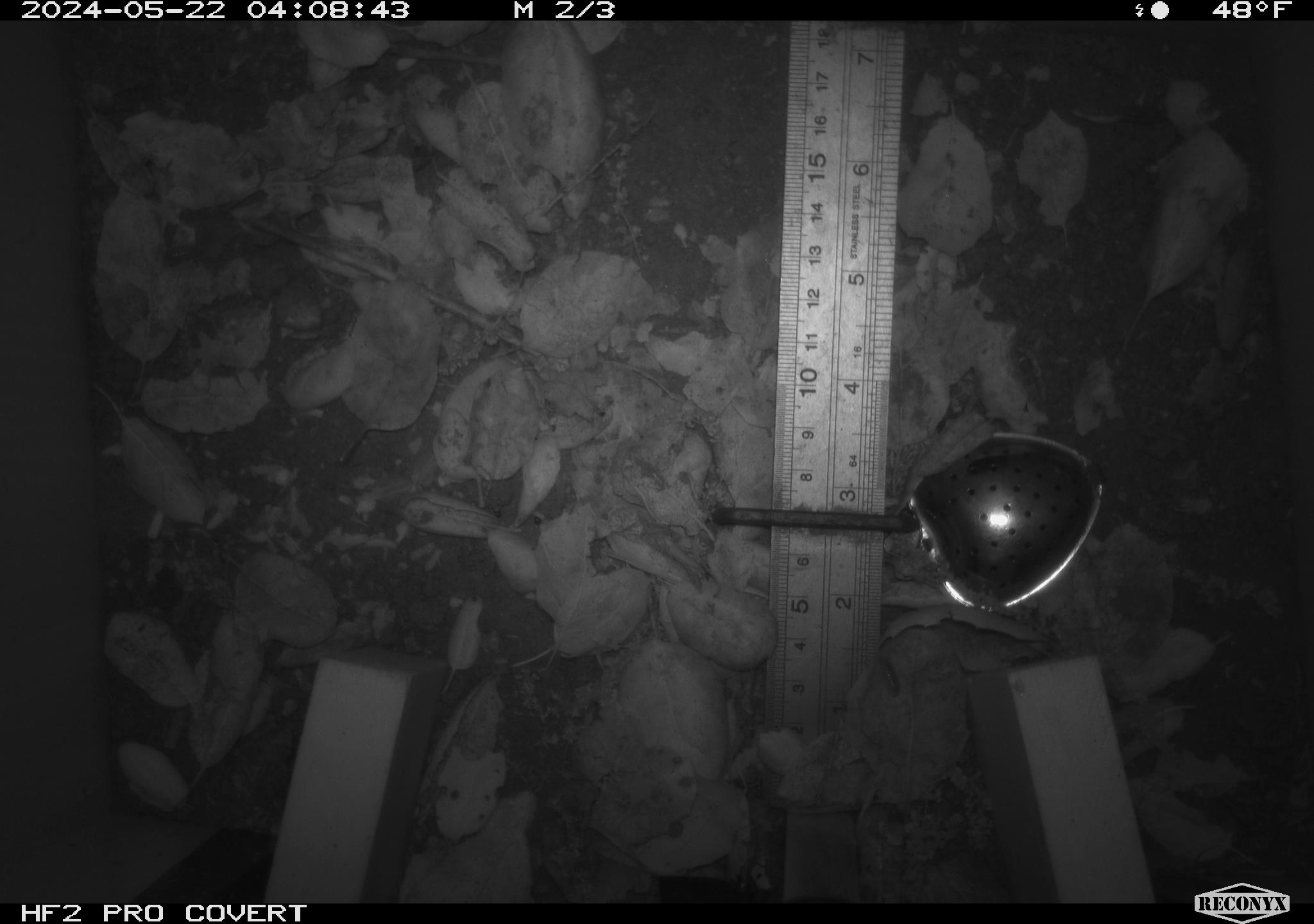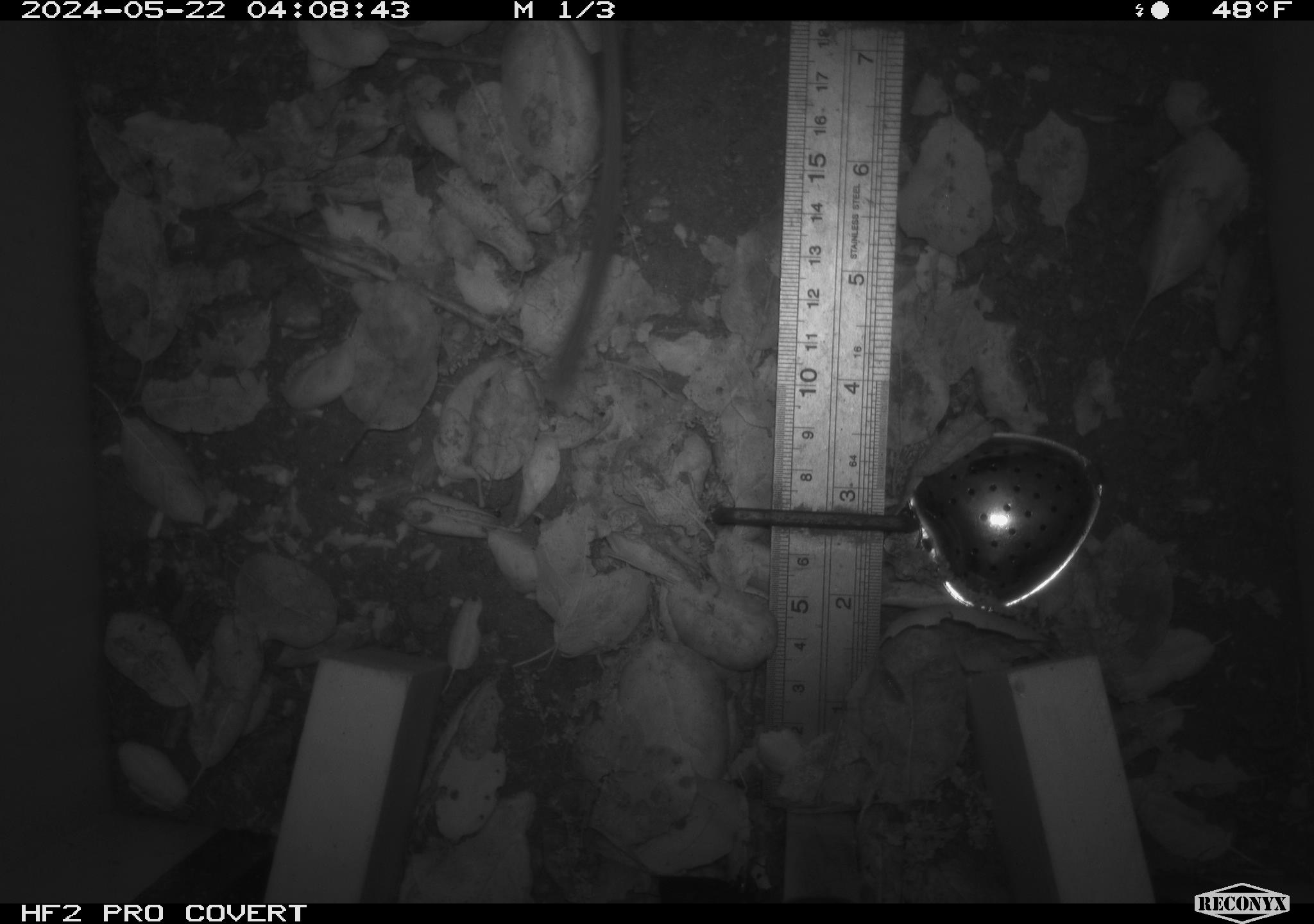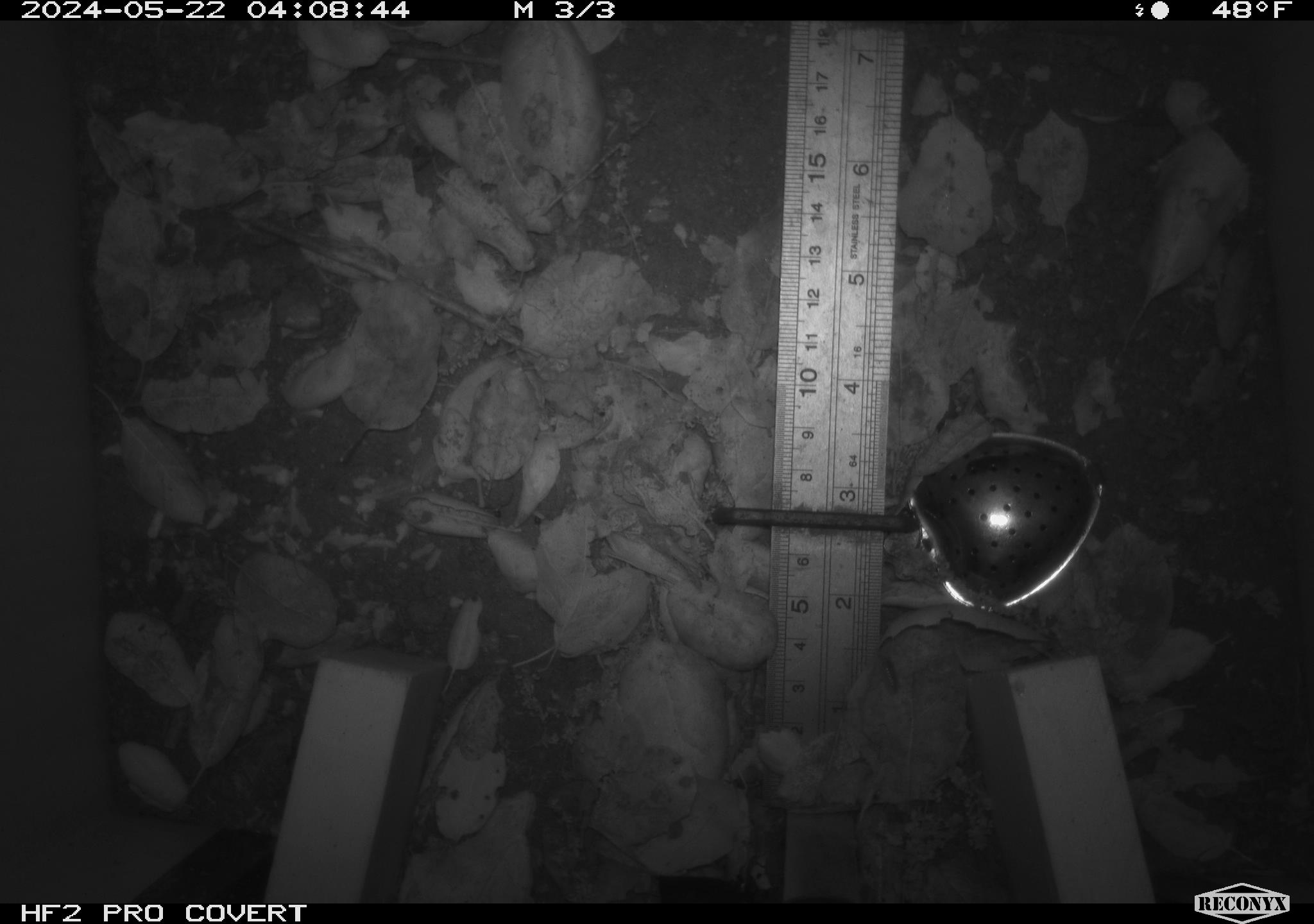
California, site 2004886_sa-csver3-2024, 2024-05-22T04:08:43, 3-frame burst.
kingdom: Animalia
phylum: Chordata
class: Mammalia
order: Rodentia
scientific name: Rodentia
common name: rodent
Rodent (Rodentia).